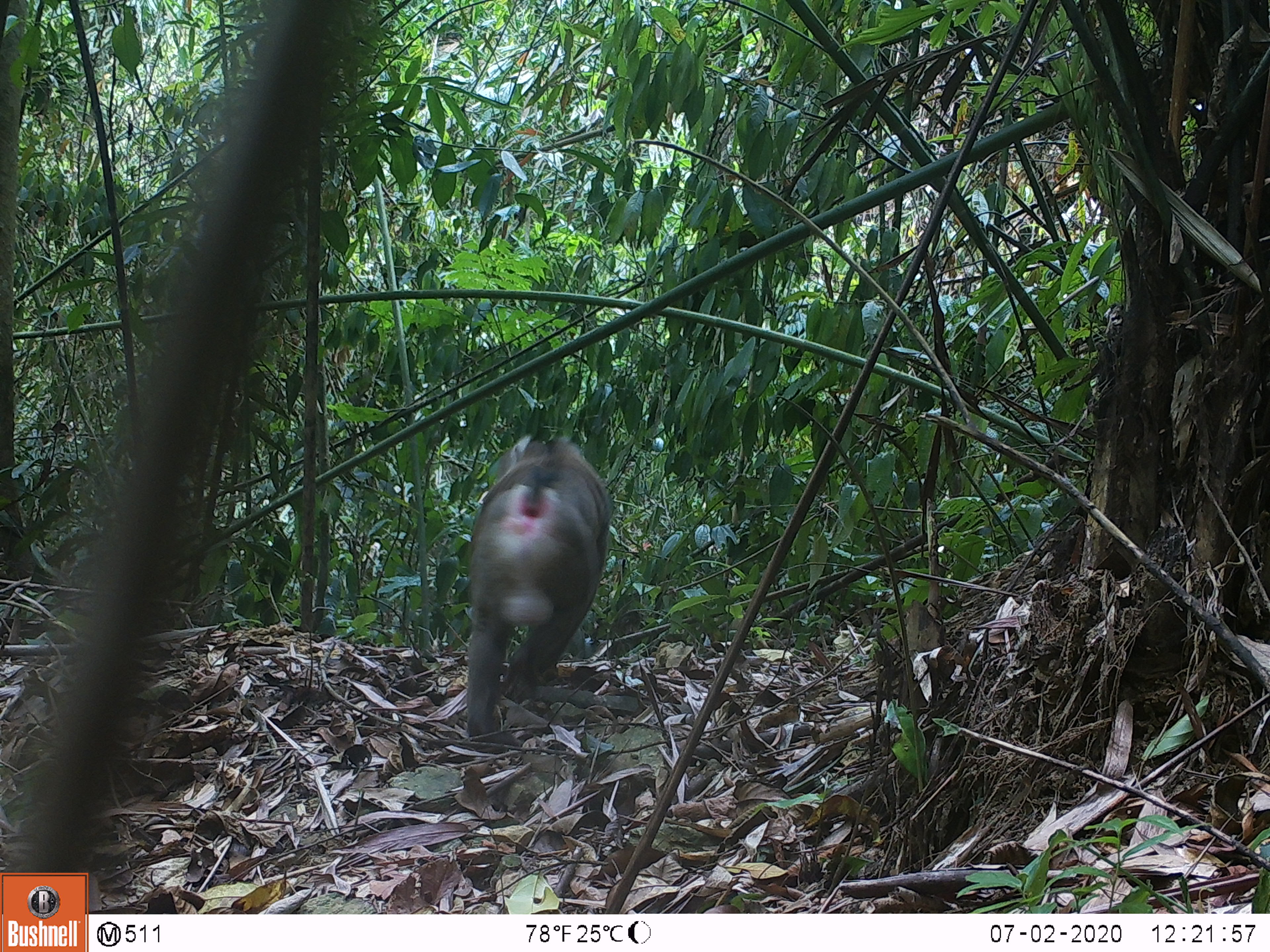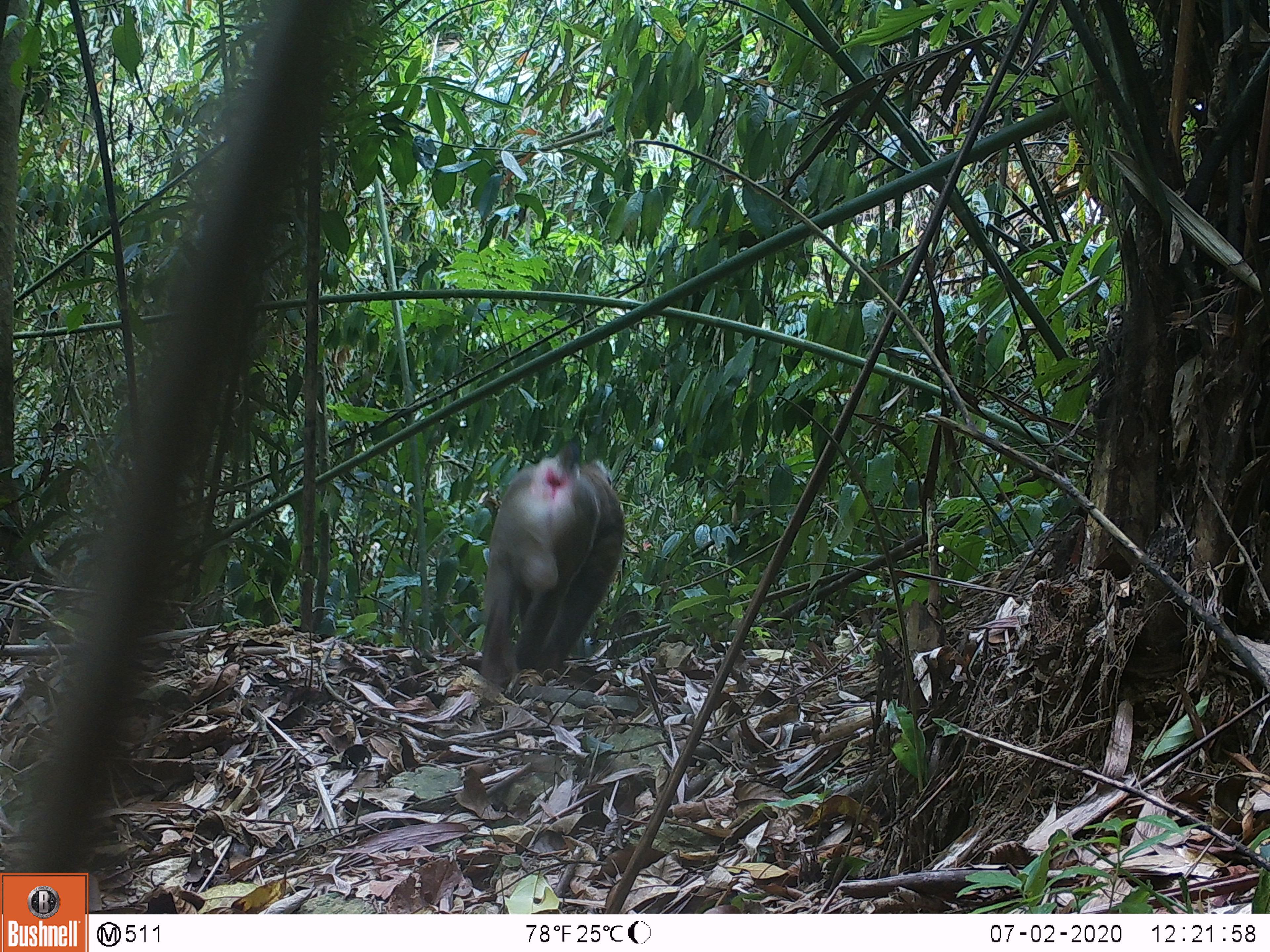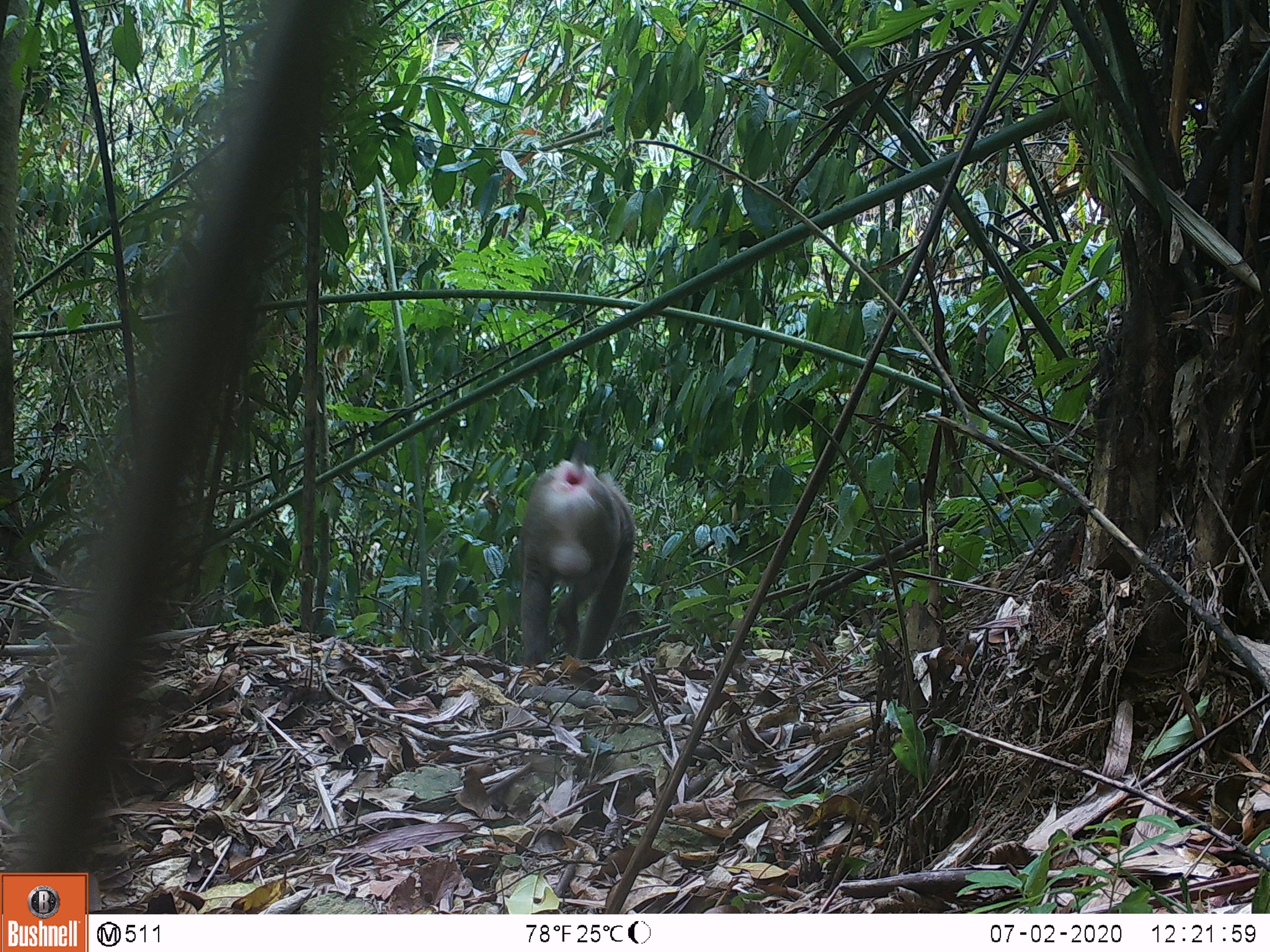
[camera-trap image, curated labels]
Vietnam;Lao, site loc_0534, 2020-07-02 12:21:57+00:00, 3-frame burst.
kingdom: Animalia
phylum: Chordata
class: Mammalia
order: Primates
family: Cercopithecidae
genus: Macaca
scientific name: Macaca nemestrina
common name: pig-tailed macaque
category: pig tailed macaque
Pig tailed macaque (pig-tailed macaque) (Macaca nemestrina). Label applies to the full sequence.